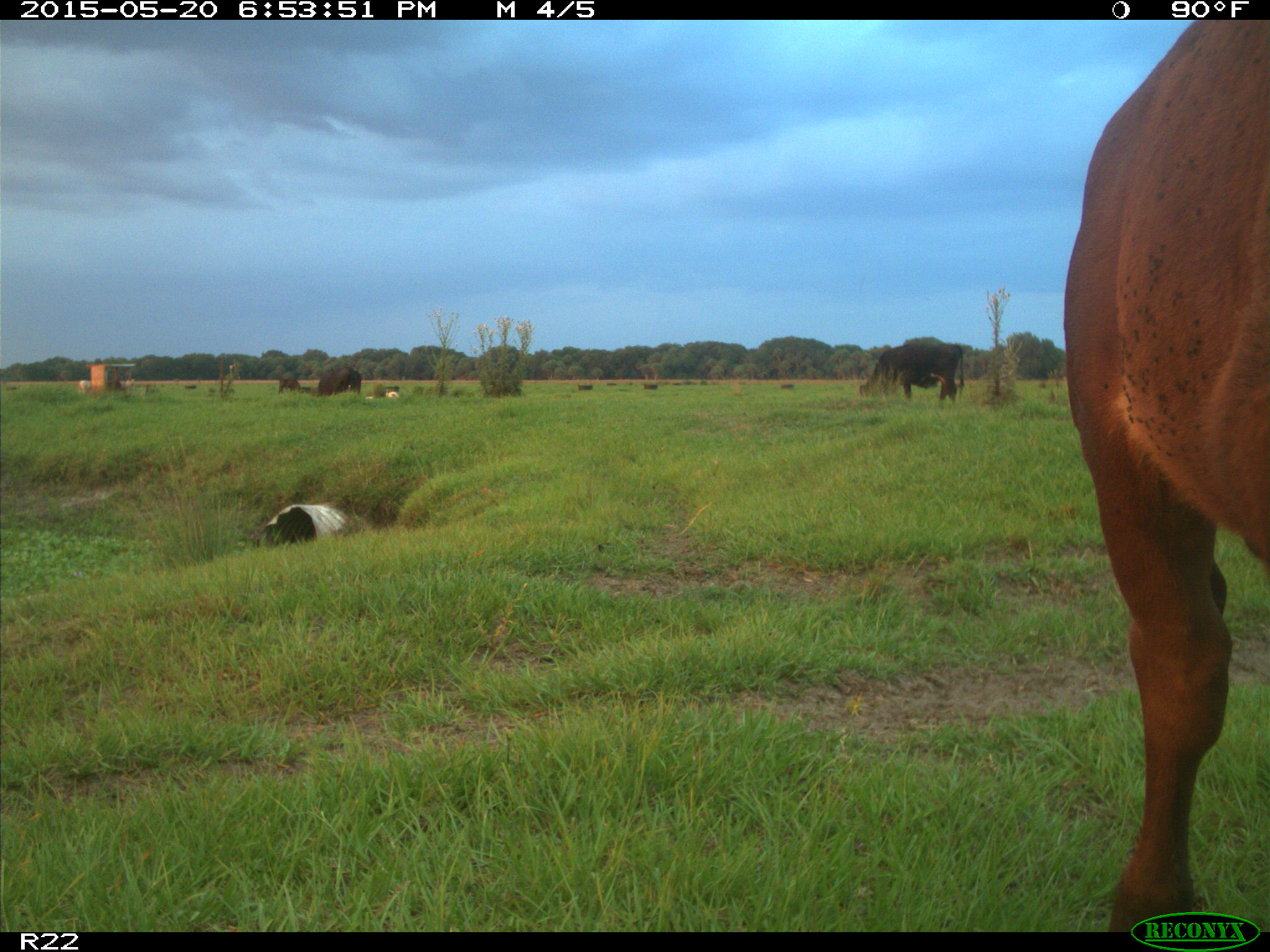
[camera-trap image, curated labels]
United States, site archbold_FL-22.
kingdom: Animalia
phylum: Chordata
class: Mammalia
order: Artiodactyla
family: Bovidae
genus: Bos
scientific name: Bos taurus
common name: domestic cow